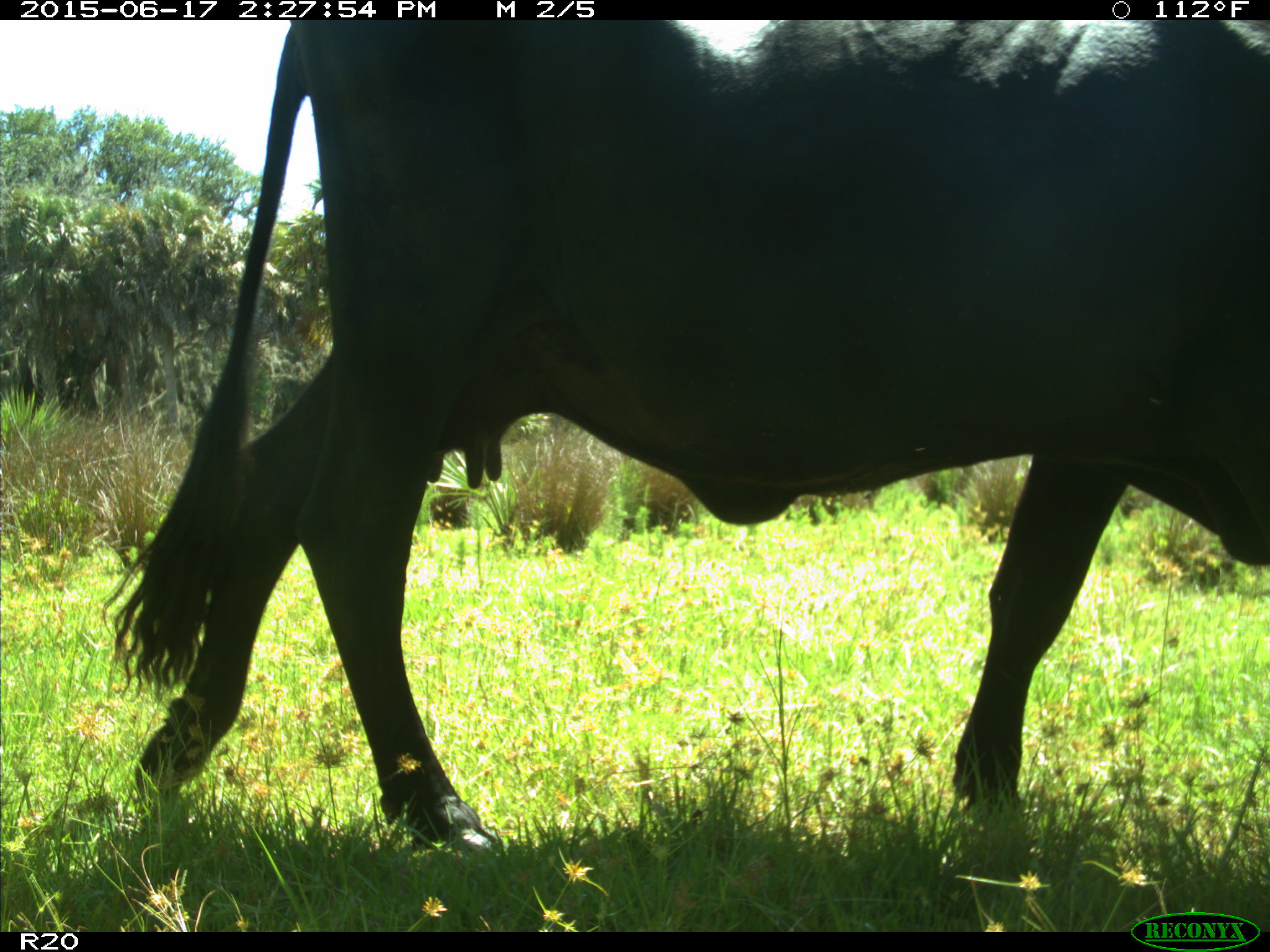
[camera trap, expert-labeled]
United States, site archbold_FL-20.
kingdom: Animalia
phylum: Chordata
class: Mammalia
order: Artiodactyla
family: Bovidae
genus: Bos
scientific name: Bos taurus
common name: domestic cow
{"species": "Bos taurus (domestic cow)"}